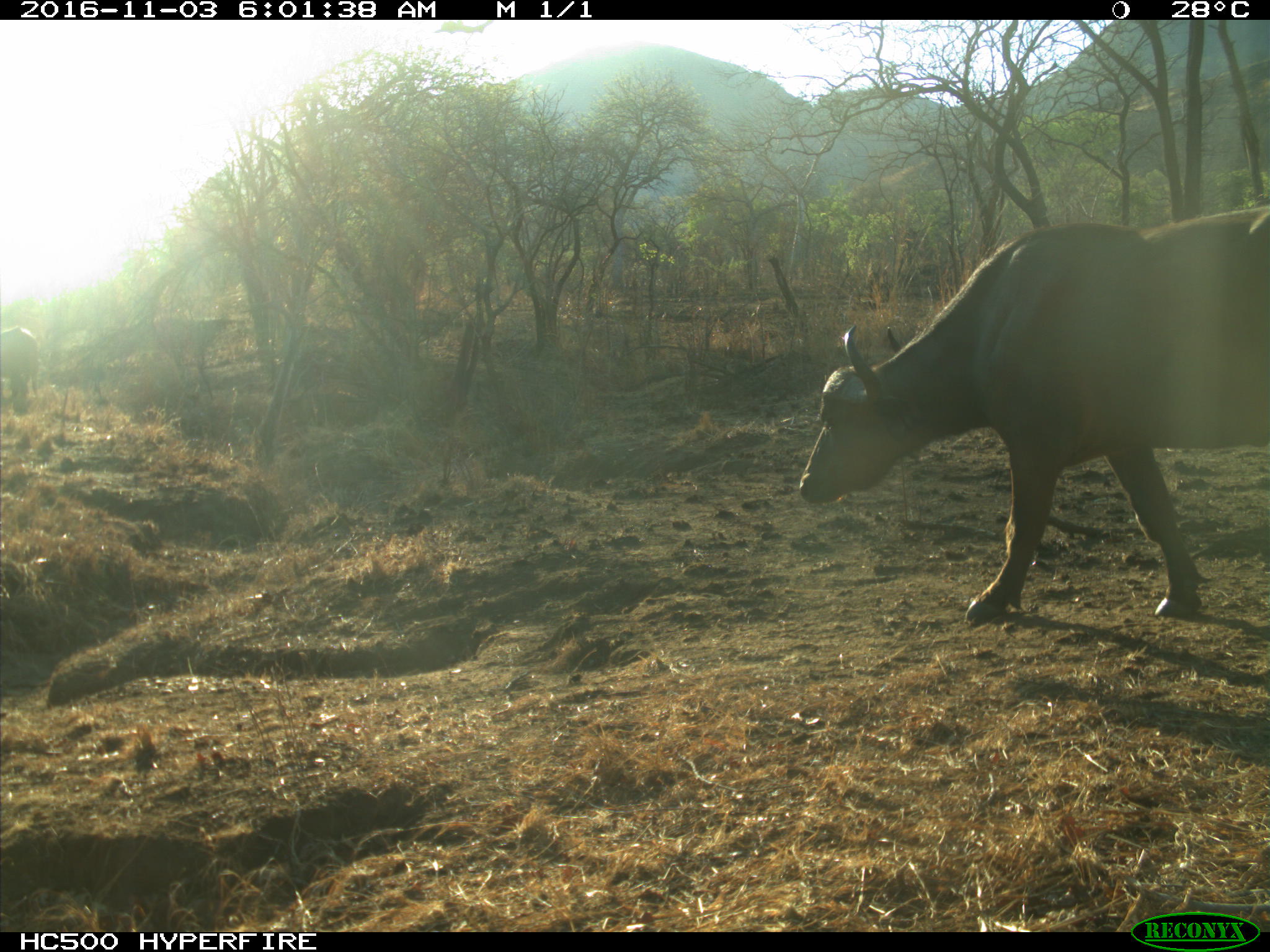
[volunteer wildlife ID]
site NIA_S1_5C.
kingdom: Animalia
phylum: Chordata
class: Mammalia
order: Artiodactyla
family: Bovidae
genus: Syncerus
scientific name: Syncerus caffer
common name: african buffalo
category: buffalo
Buffalo (african buffalo) (Syncerus caffer), count 2. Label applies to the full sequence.